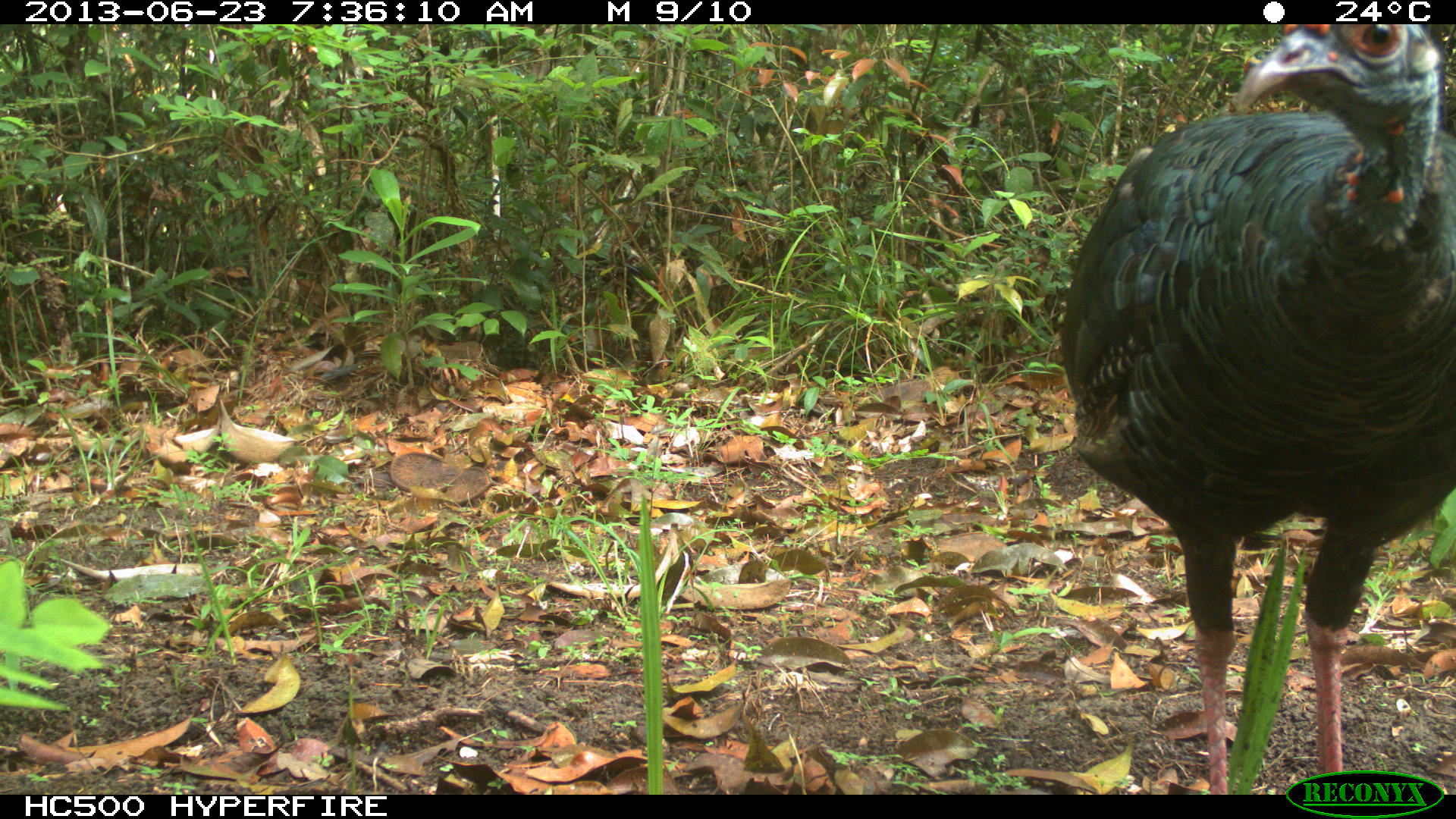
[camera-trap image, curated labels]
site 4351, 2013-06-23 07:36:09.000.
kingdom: Animalia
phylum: Chordata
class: Aves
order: Galliformes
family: Phasianidae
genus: Meleagris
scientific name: Meleagris ocellata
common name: ocellated turkey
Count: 1.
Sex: male.